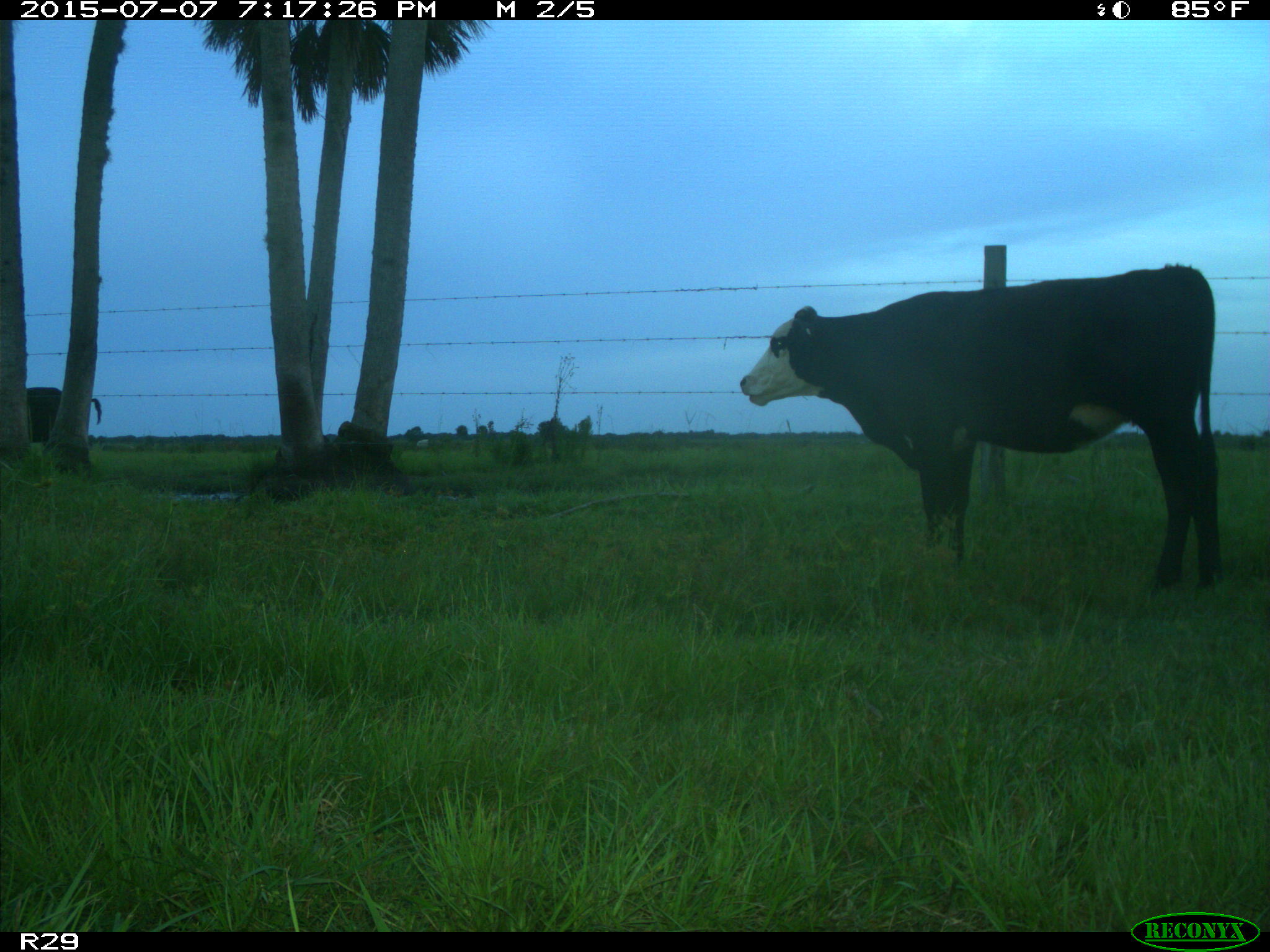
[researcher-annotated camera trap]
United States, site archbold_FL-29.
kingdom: Animalia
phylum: Chordata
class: Mammalia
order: Artiodactyla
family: Bovidae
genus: Bos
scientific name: Bos taurus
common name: domestic cow